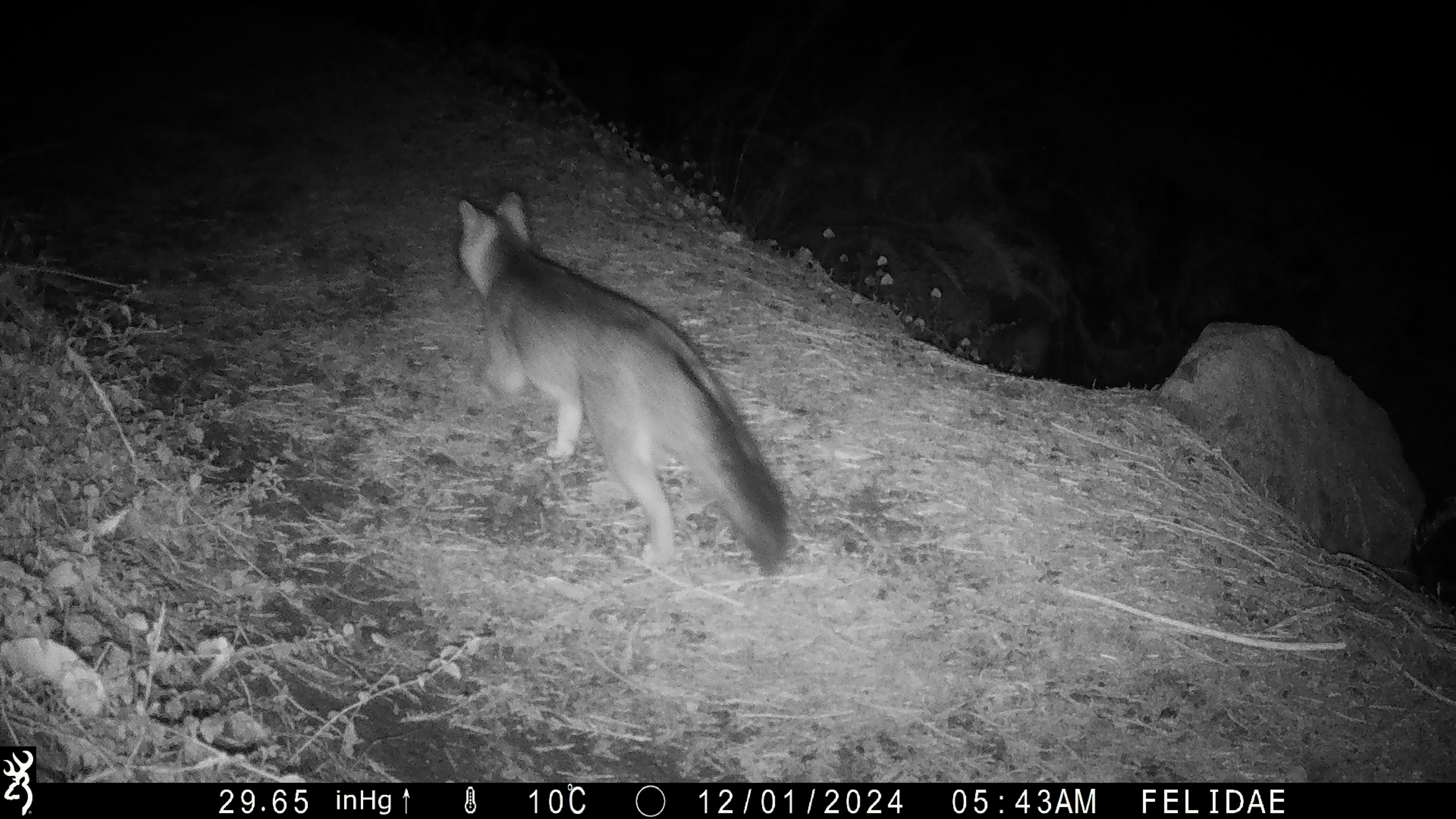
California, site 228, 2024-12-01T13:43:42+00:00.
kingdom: Animalia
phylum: Chordata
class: Mammalia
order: Carnivora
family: Canidae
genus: Urocyon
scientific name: Urocyon cinereoargenteus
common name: gray fox